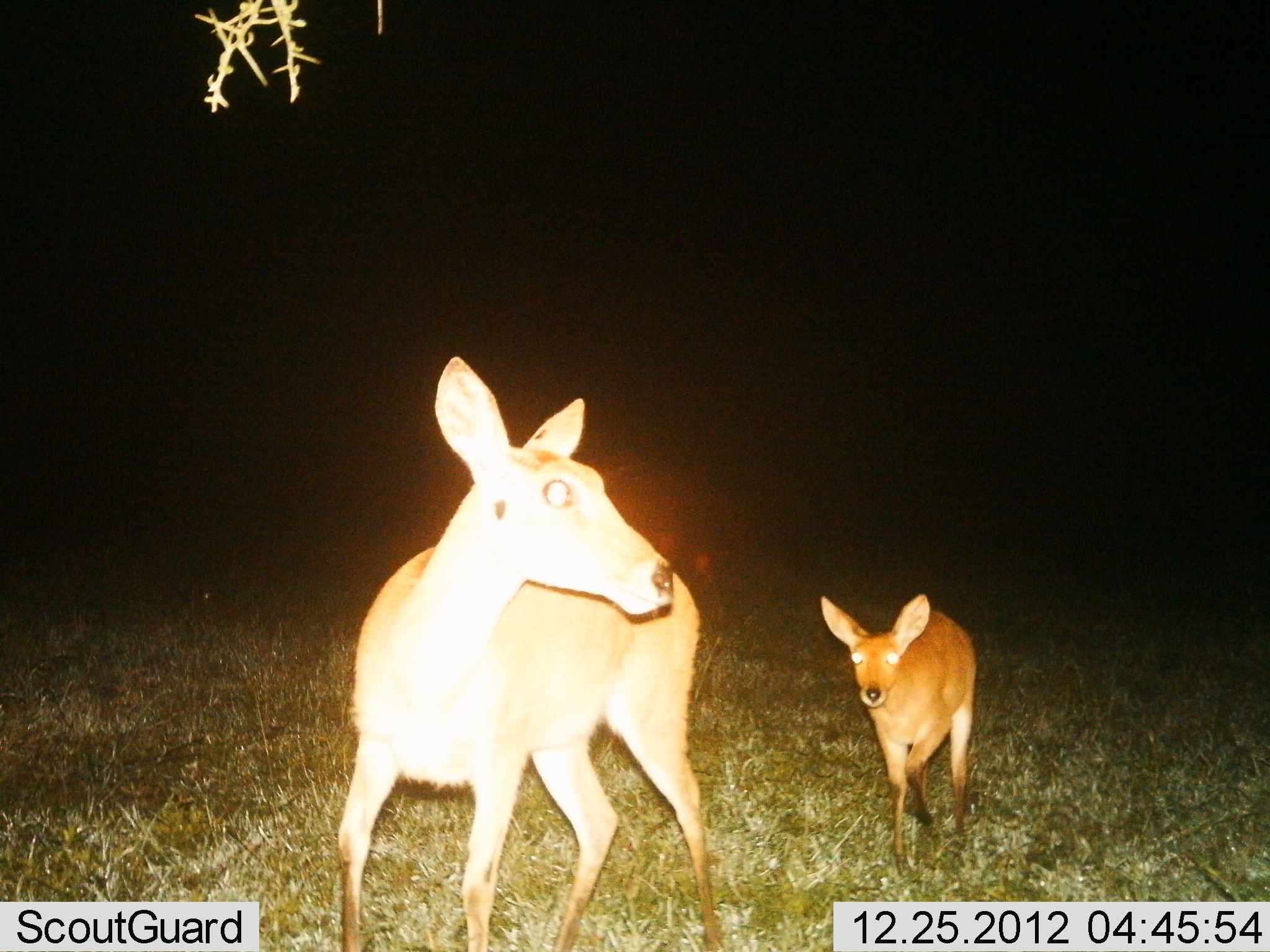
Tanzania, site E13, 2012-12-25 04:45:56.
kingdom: Animalia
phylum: Chordata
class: Mammalia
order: Artiodactyla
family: Bovidae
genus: Redunca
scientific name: Redunca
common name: reedbuck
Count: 2.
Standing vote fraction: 30%.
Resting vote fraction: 0%.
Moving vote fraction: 78%.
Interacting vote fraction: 0%.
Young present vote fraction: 78%.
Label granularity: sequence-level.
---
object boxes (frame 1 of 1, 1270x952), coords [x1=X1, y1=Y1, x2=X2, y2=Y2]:
animal: [x1=334, y1=356, x2=729, y2=952]; [x1=819, y1=593, x2=979, y2=882]